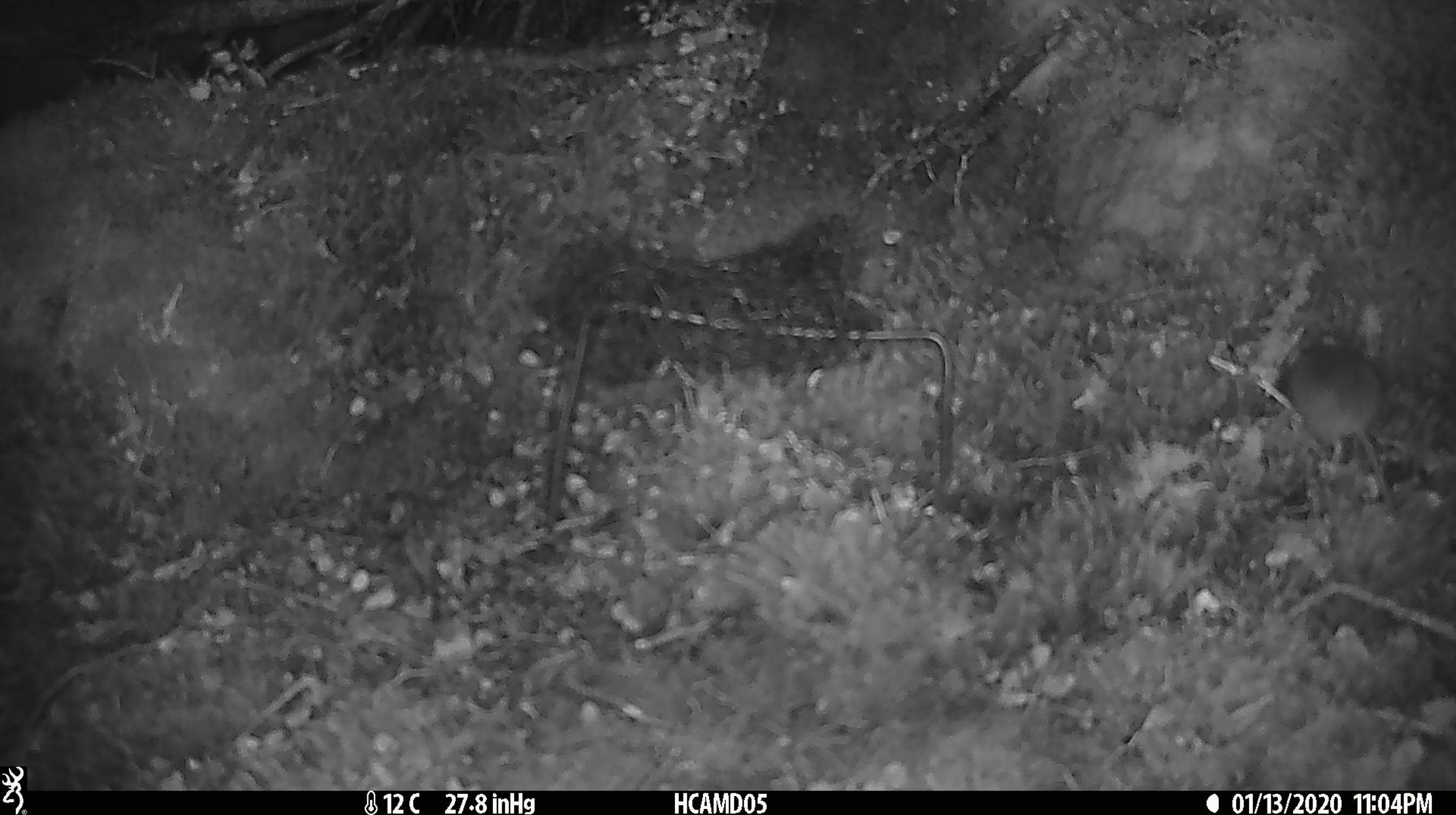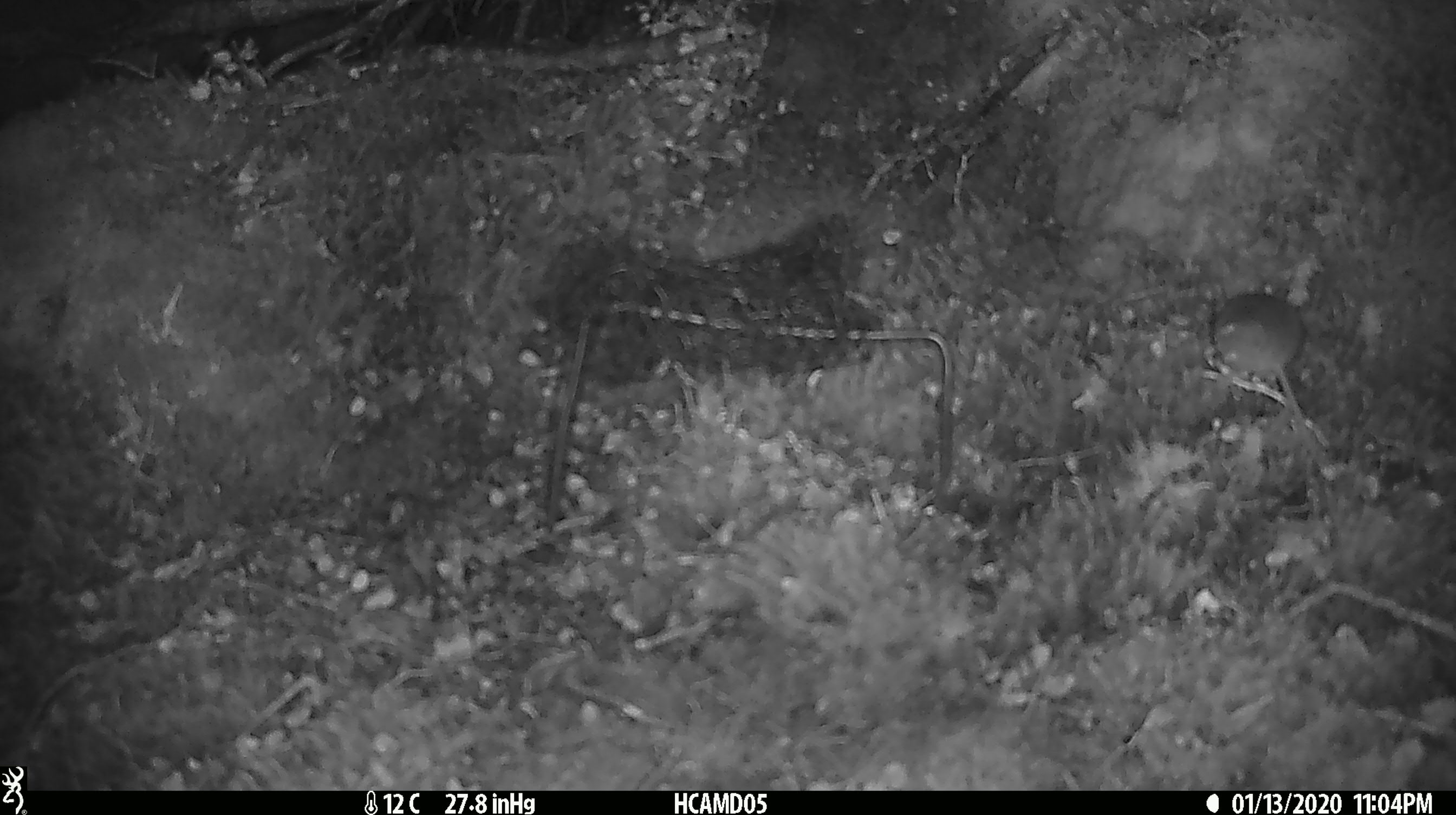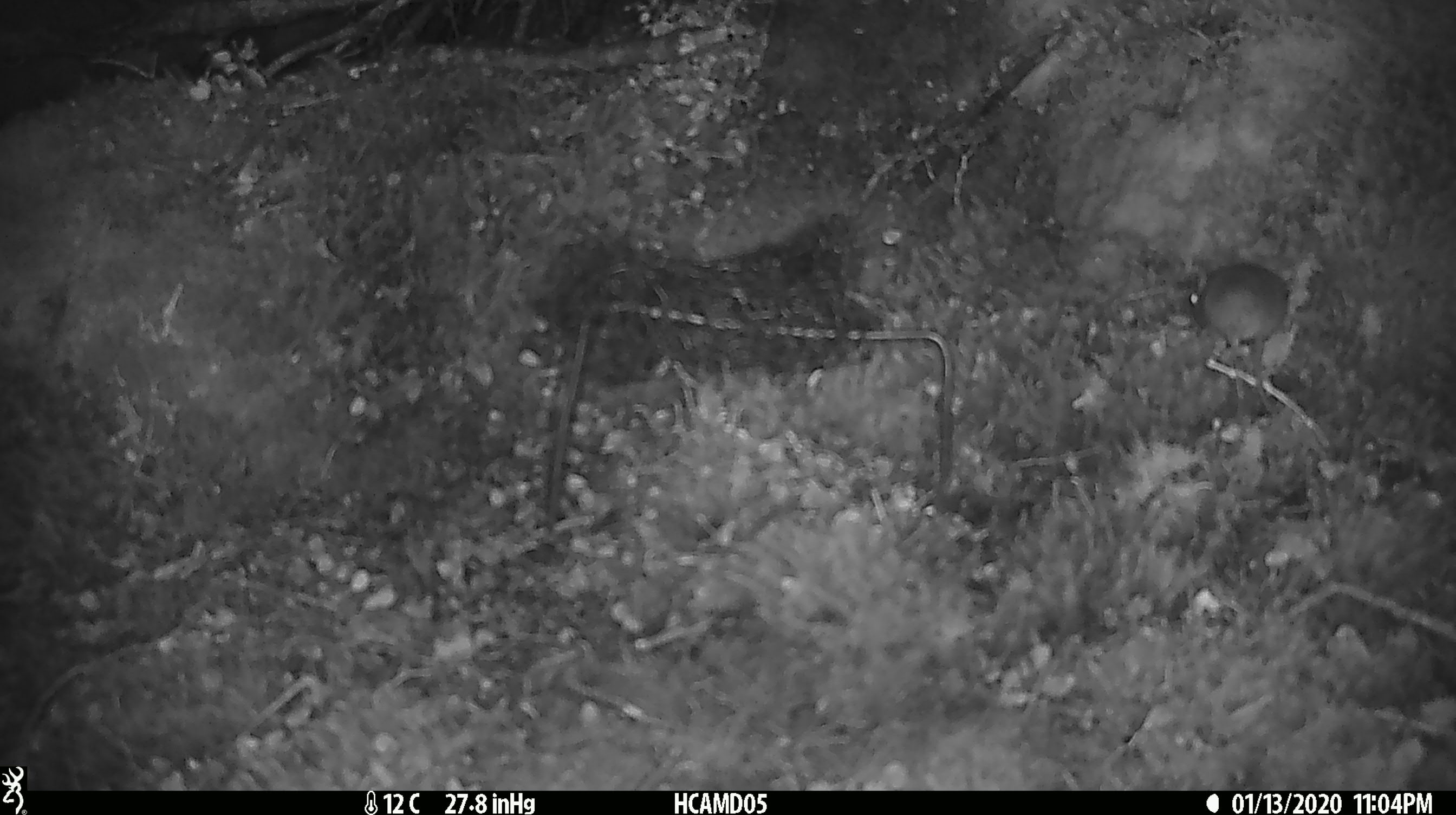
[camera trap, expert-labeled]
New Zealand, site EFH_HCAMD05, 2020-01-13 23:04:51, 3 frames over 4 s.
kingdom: Animalia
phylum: Chordata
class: Mammalia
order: Rodentia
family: Muridae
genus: Mus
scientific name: Mus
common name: mouse